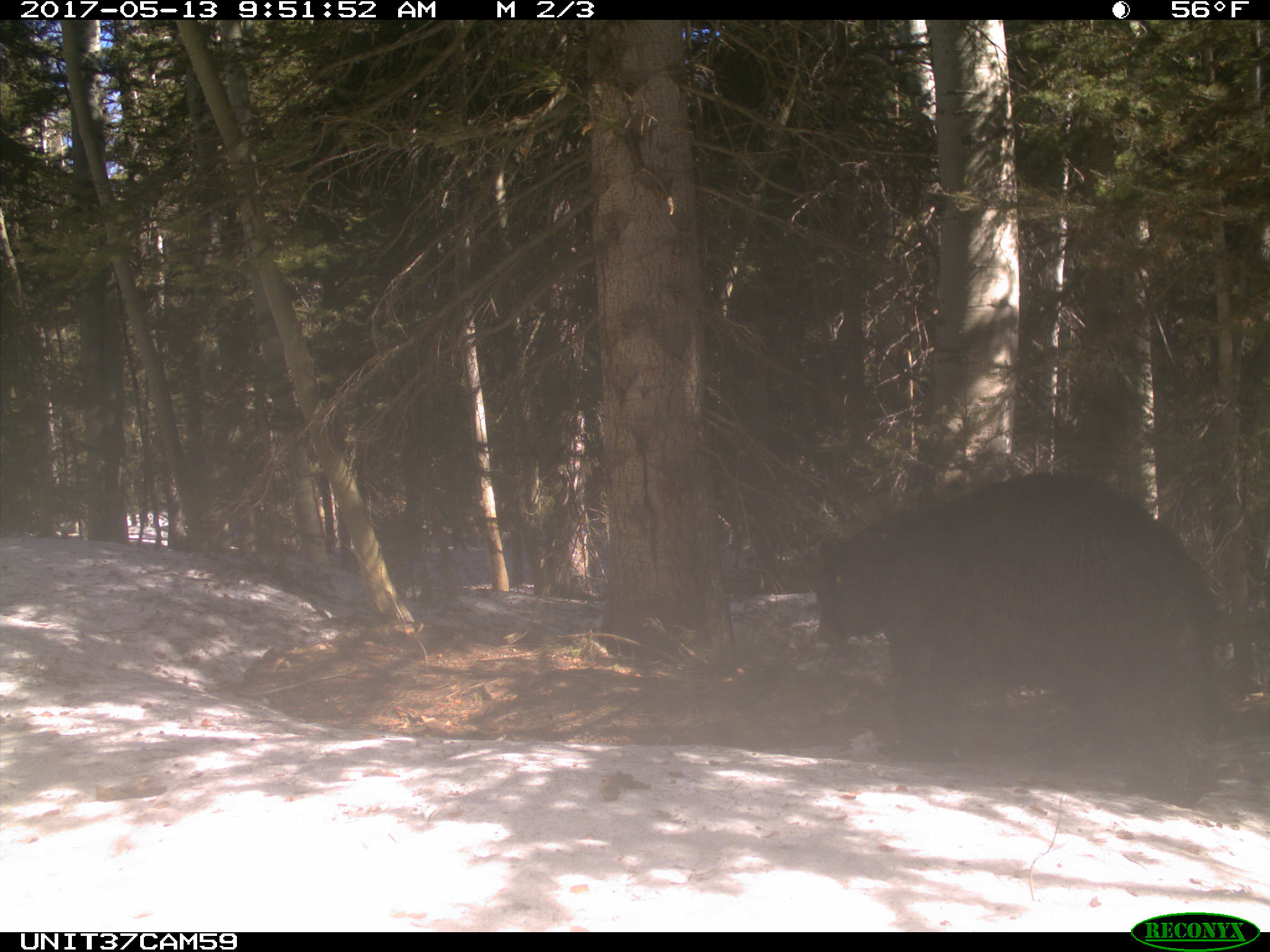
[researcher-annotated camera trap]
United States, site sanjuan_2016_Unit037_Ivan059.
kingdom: Animalia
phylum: Chordata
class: Mammalia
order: Carnivora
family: Ursidae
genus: Ursus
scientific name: Ursus americanus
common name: american black bear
Ursus americanus (american black bear).